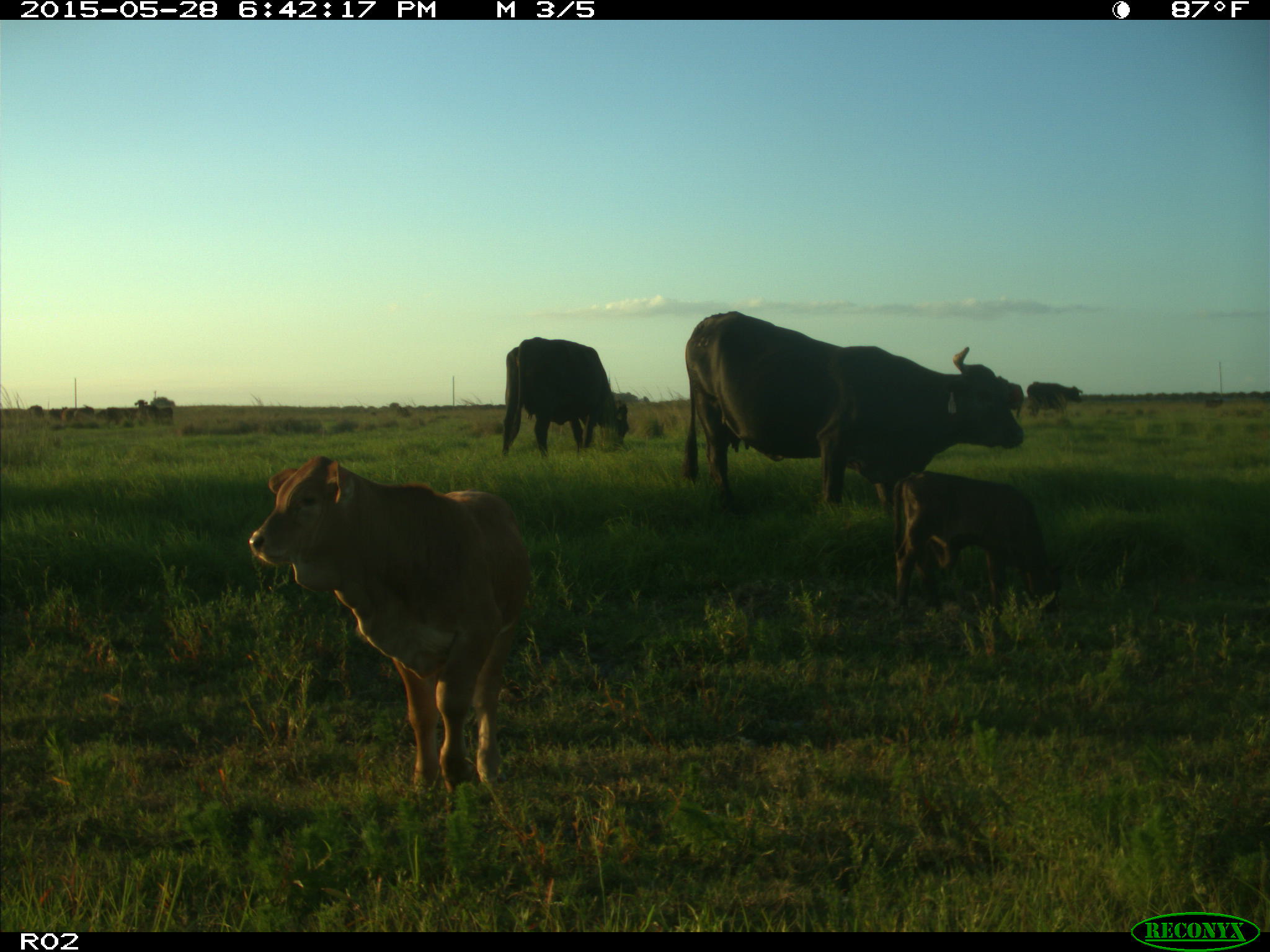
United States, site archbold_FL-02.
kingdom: Animalia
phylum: Chordata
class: Mammalia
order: Artiodactyla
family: Bovidae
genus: Bos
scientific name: Bos taurus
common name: domestic cow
Bos taurus (domestic cow).